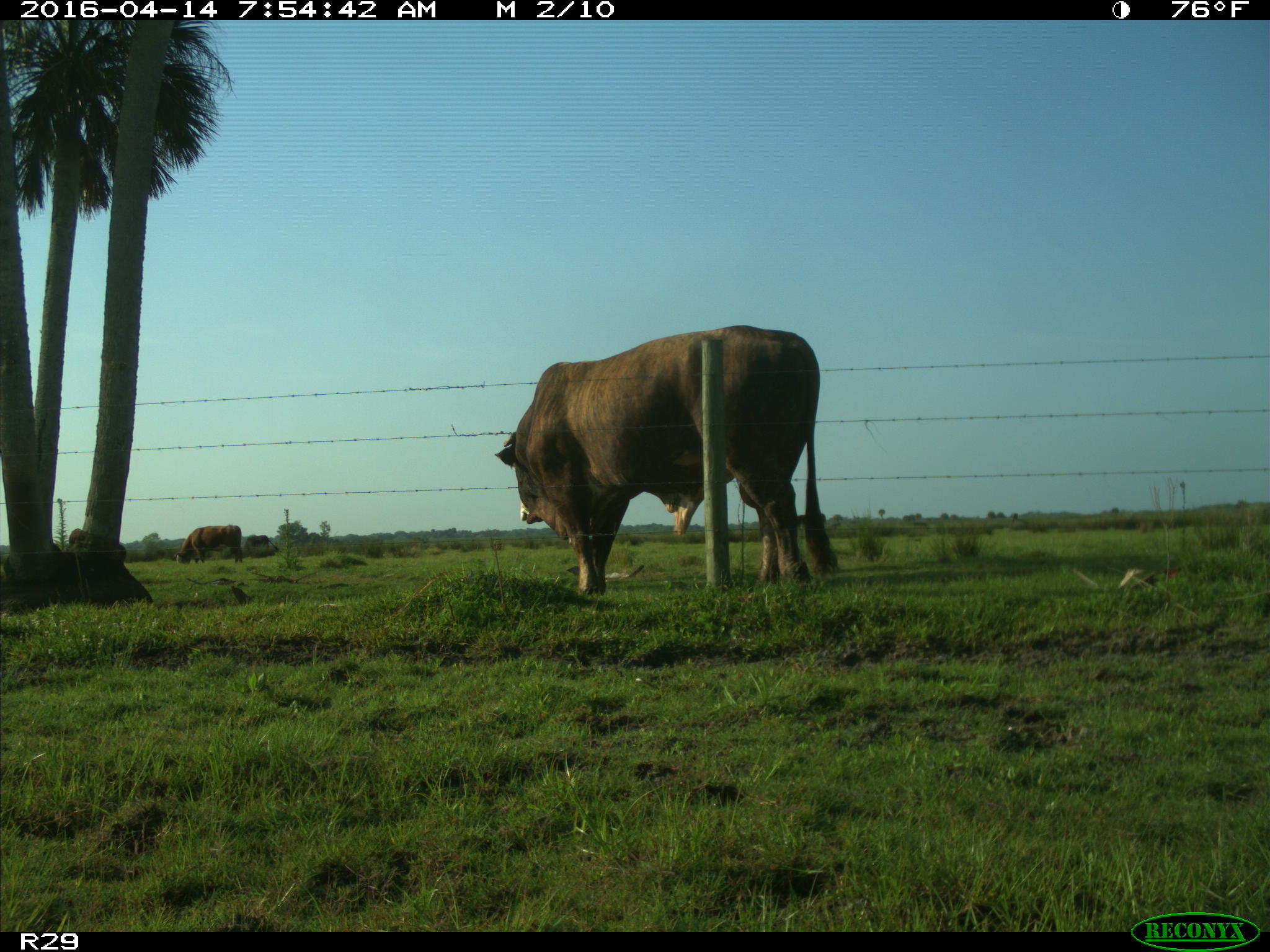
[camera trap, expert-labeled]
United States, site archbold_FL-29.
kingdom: Animalia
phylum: Chordata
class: Mammalia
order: Artiodactyla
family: Bovidae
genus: Bos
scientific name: Bos taurus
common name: domestic cow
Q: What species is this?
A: Bos taurus (domestic cow).